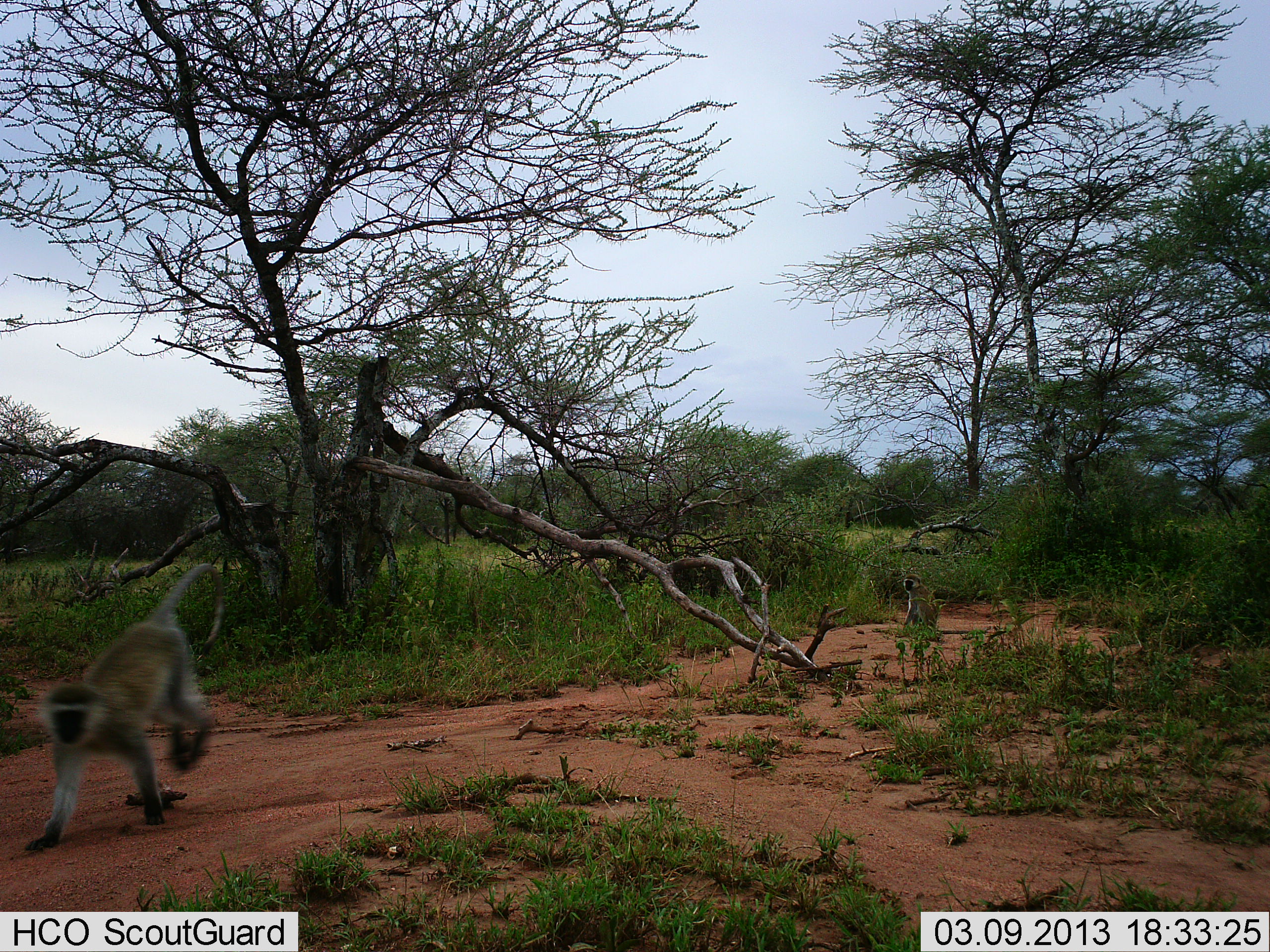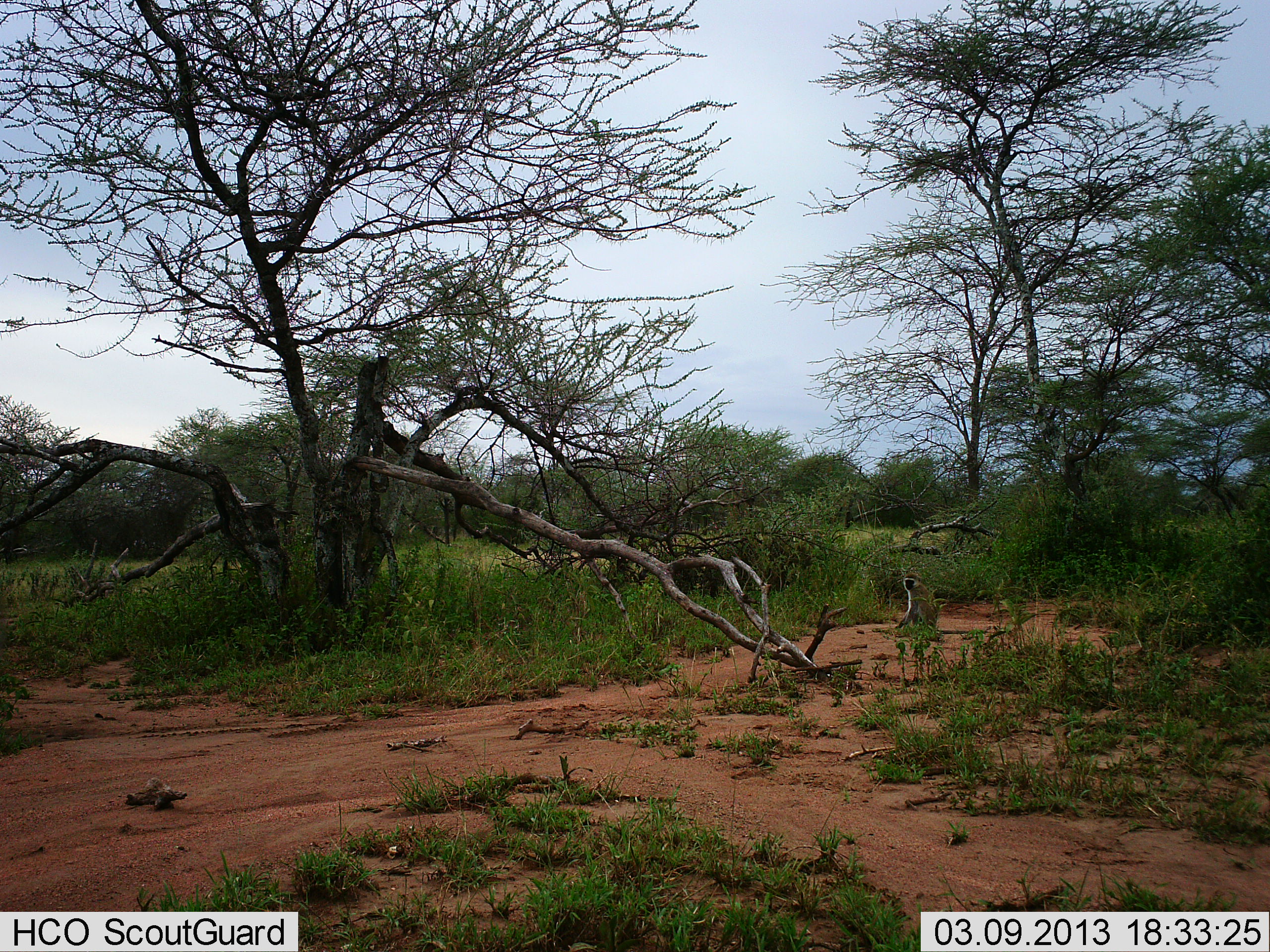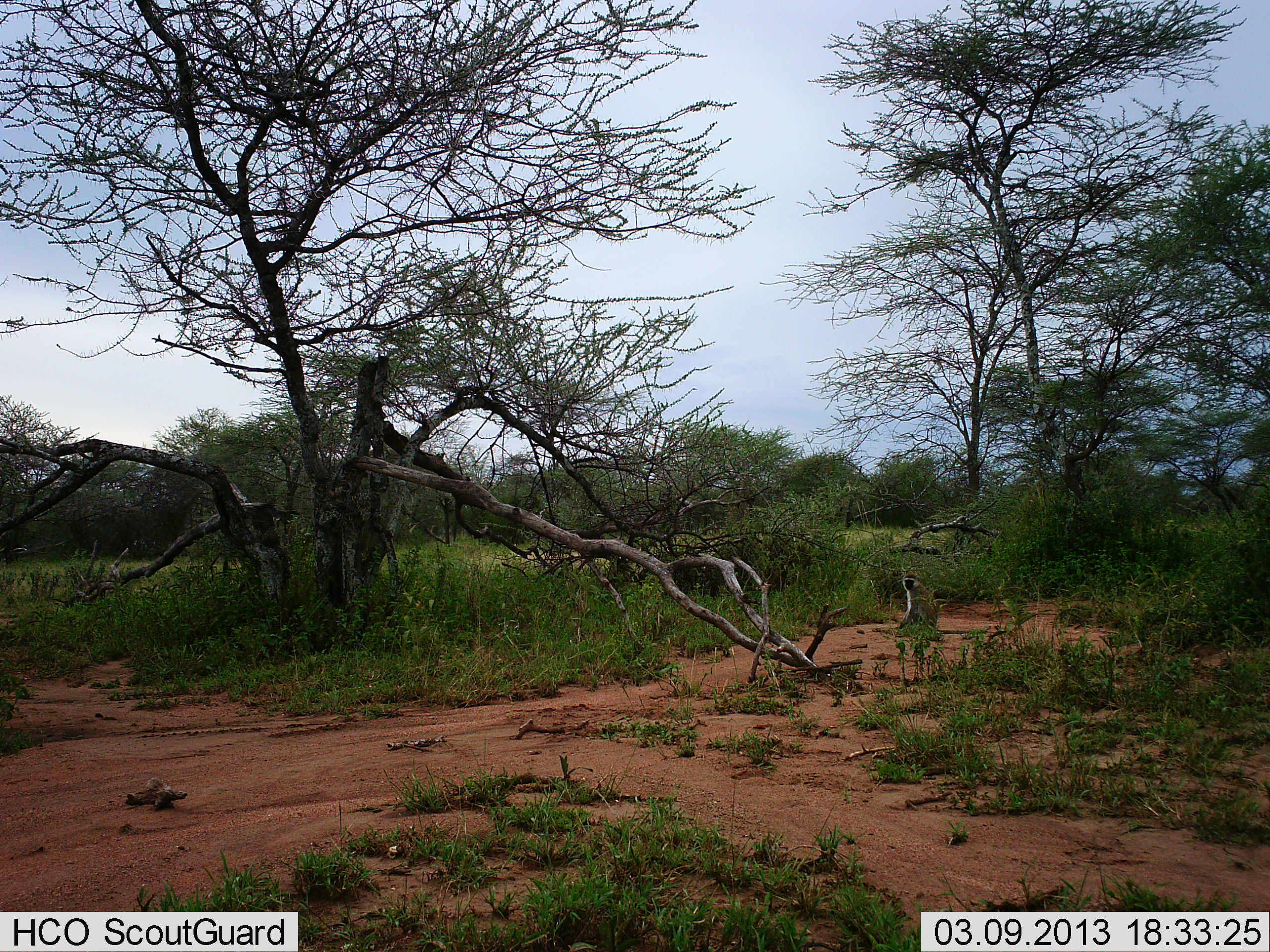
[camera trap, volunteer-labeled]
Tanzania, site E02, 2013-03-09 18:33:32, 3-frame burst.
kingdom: Animalia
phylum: Chordata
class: Mammalia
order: Primates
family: Cercopithecidae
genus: Chlorocebus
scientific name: Chlorocebus pygerythrus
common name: vervet monkey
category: monkeyvervet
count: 2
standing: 25%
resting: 35%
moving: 100%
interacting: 0%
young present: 0%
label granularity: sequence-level